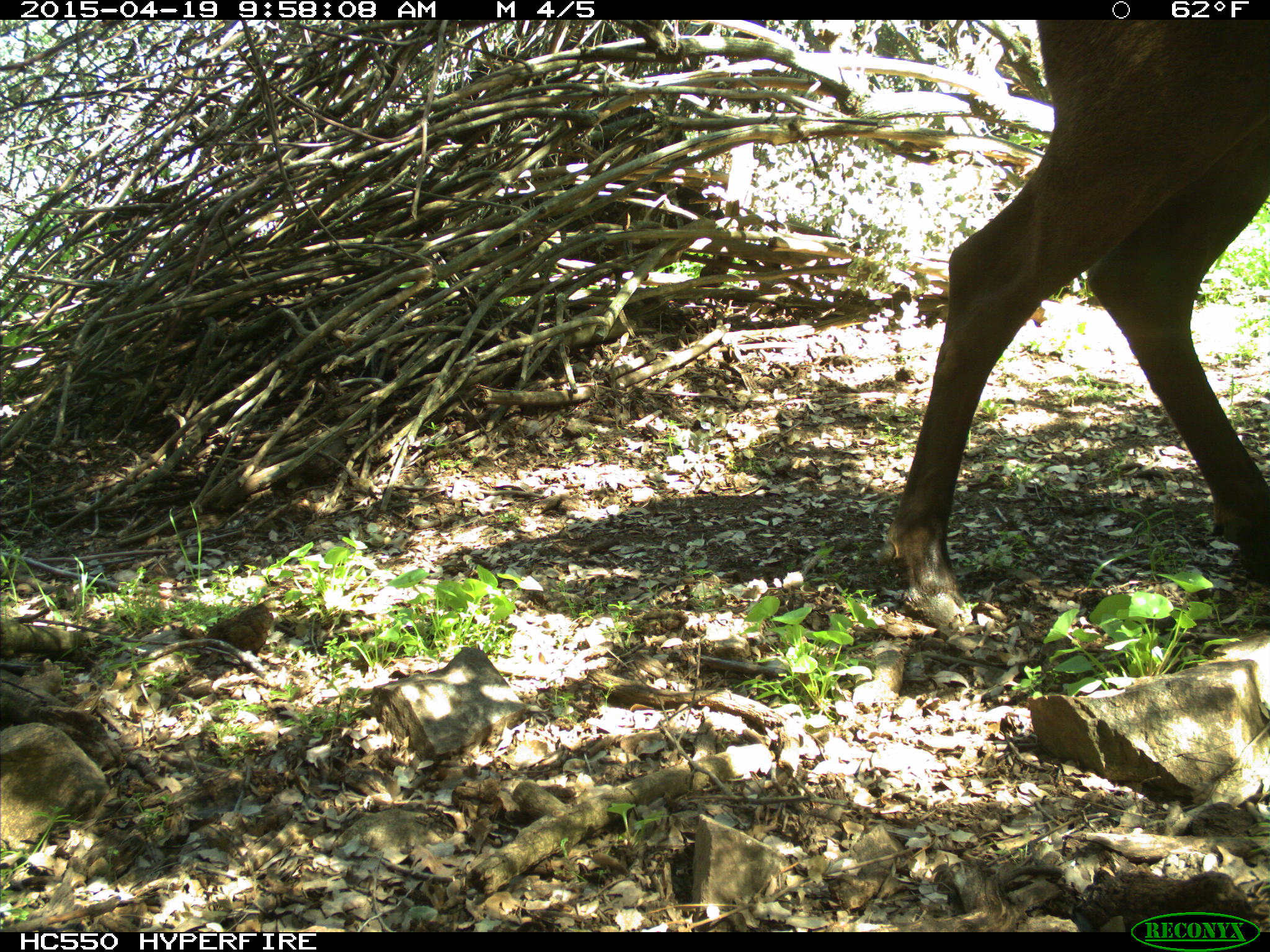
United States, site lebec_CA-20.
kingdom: Animalia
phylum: Chordata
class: Mammalia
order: Artiodactyla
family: Cervidae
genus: Cervus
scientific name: Cervus canadensis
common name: elk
Cervus canadensis (elk).